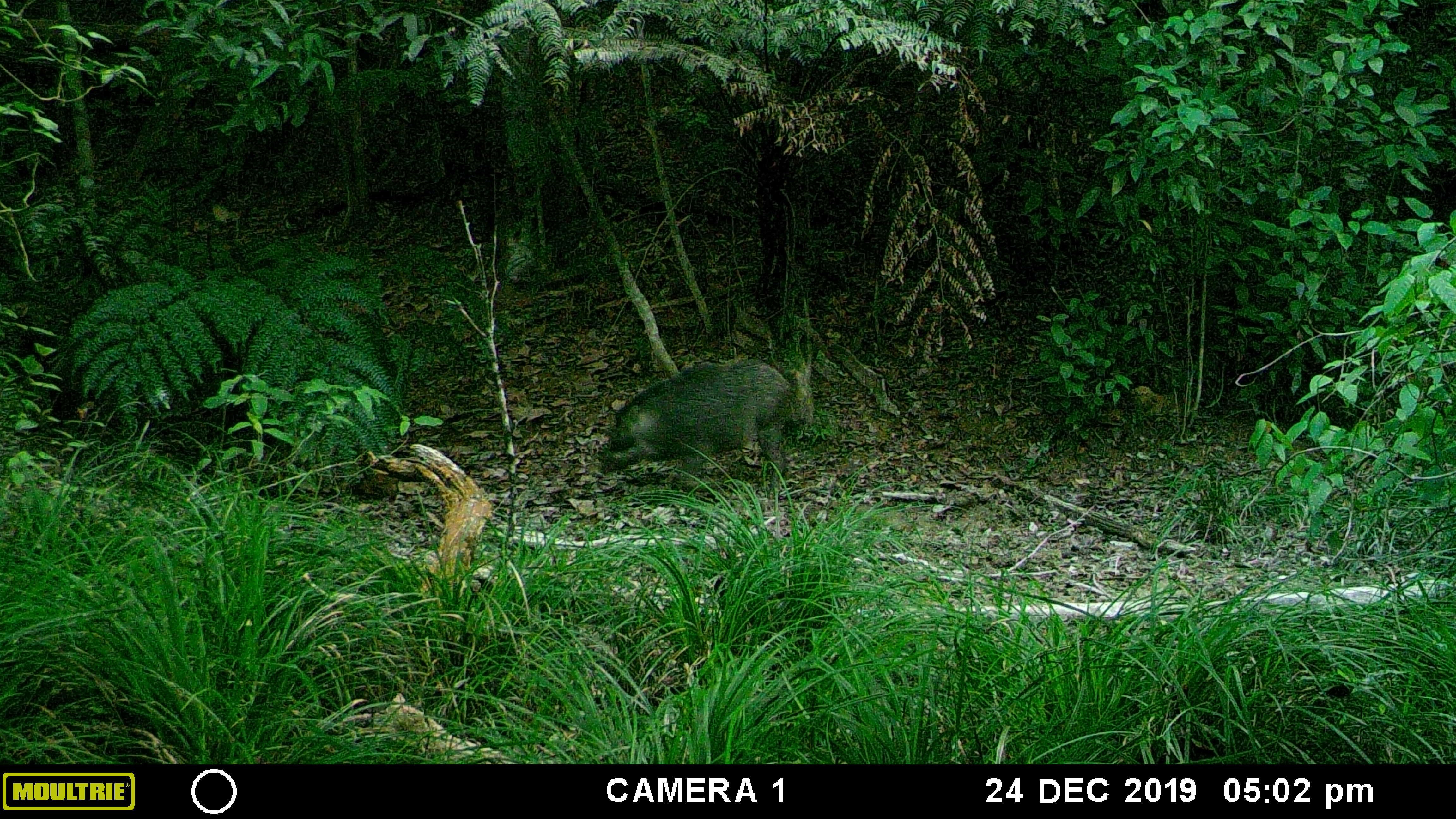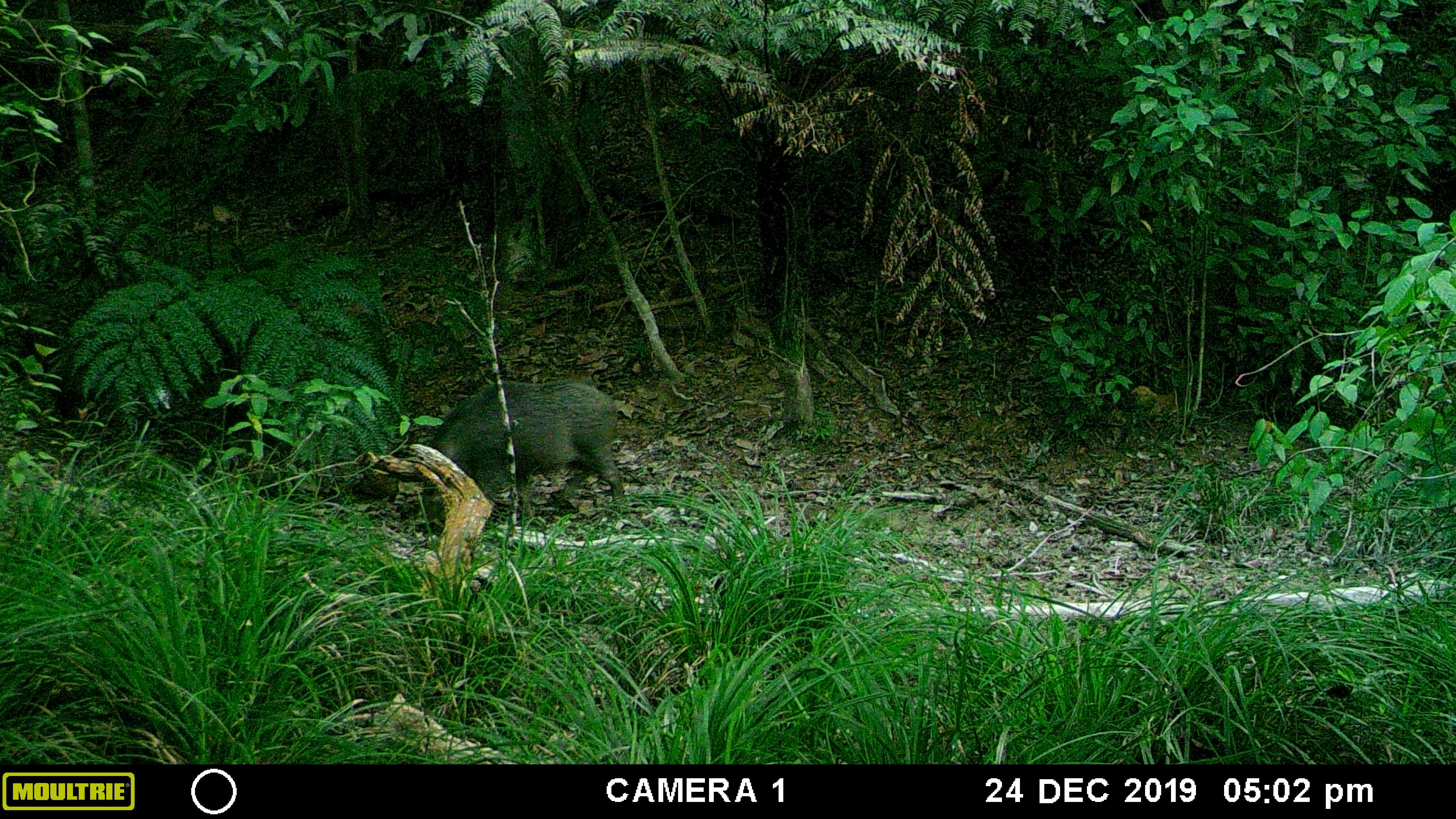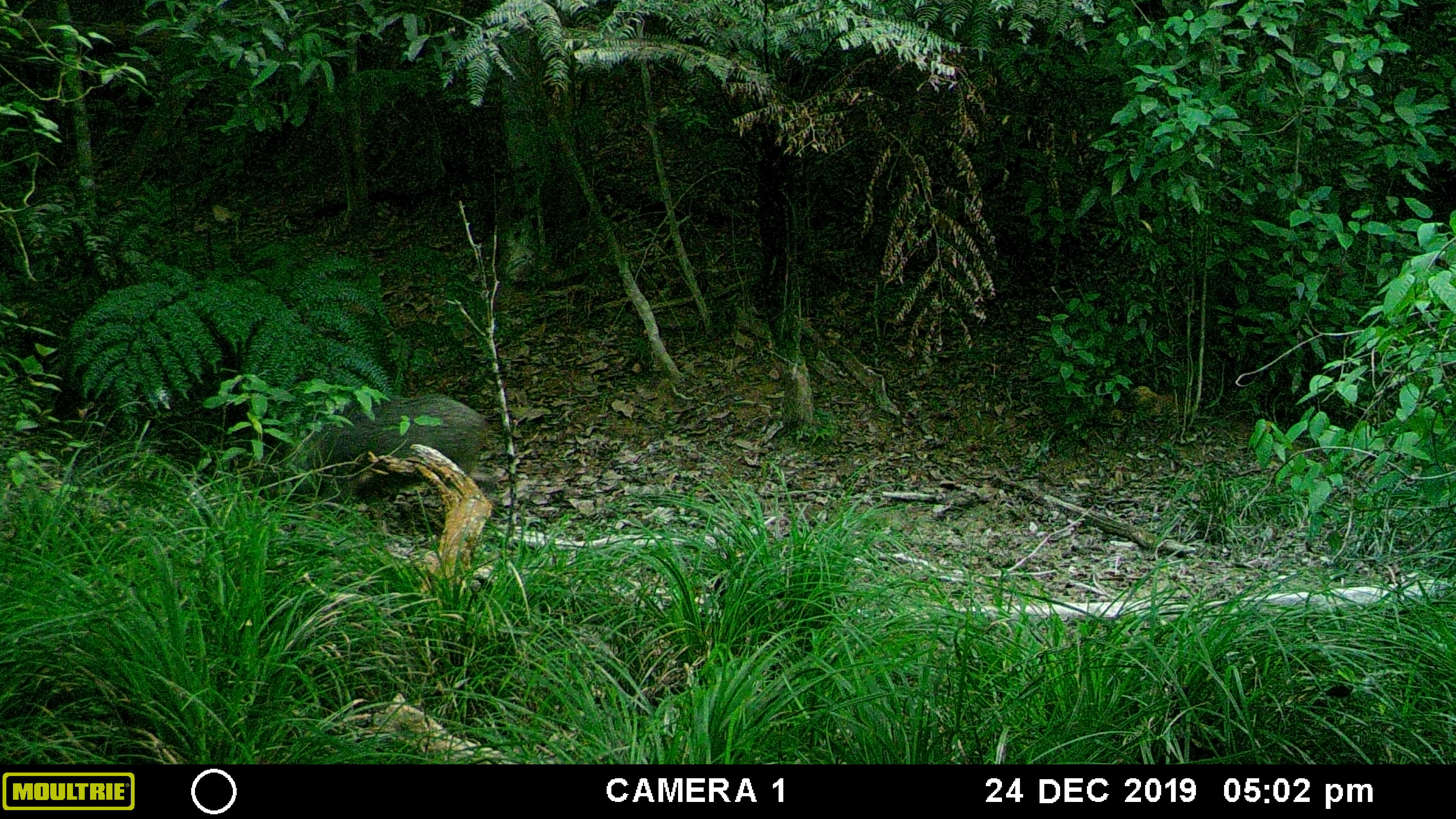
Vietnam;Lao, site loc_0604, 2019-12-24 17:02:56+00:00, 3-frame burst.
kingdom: Animalia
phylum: Chordata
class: Mammalia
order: Artiodactyla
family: Suidae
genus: Sus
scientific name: Sus scrofa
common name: eurasian wild pig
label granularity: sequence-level